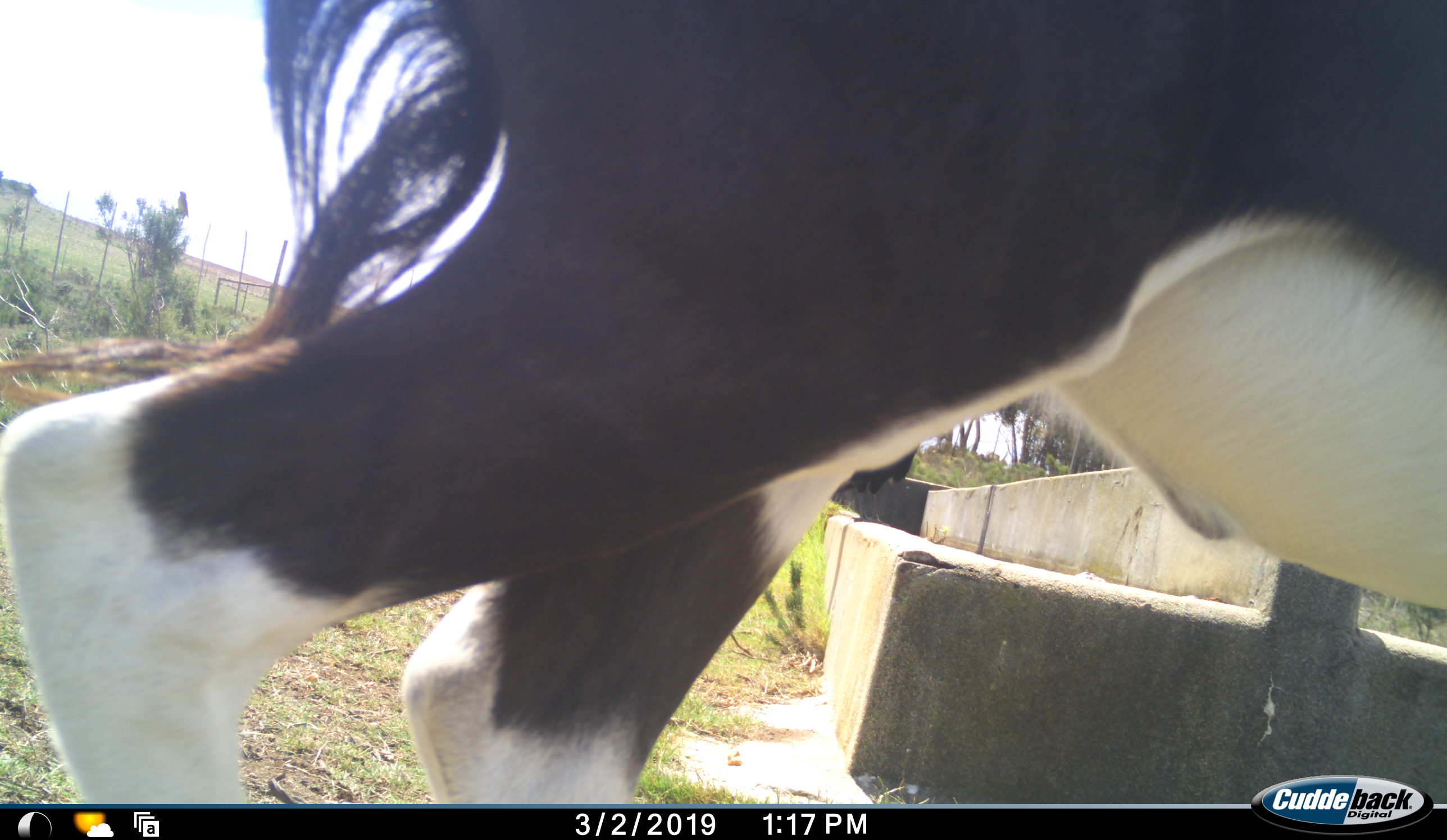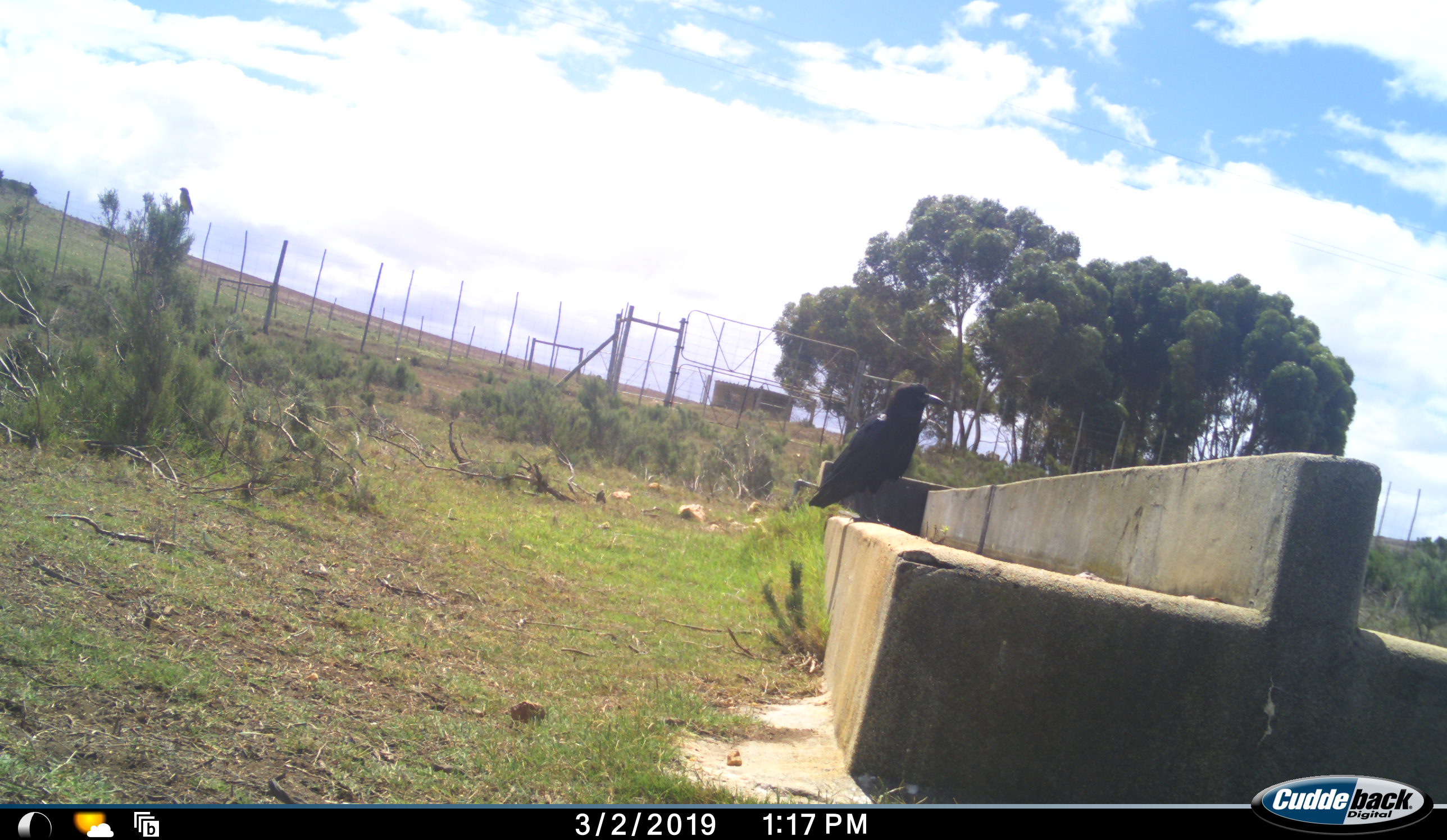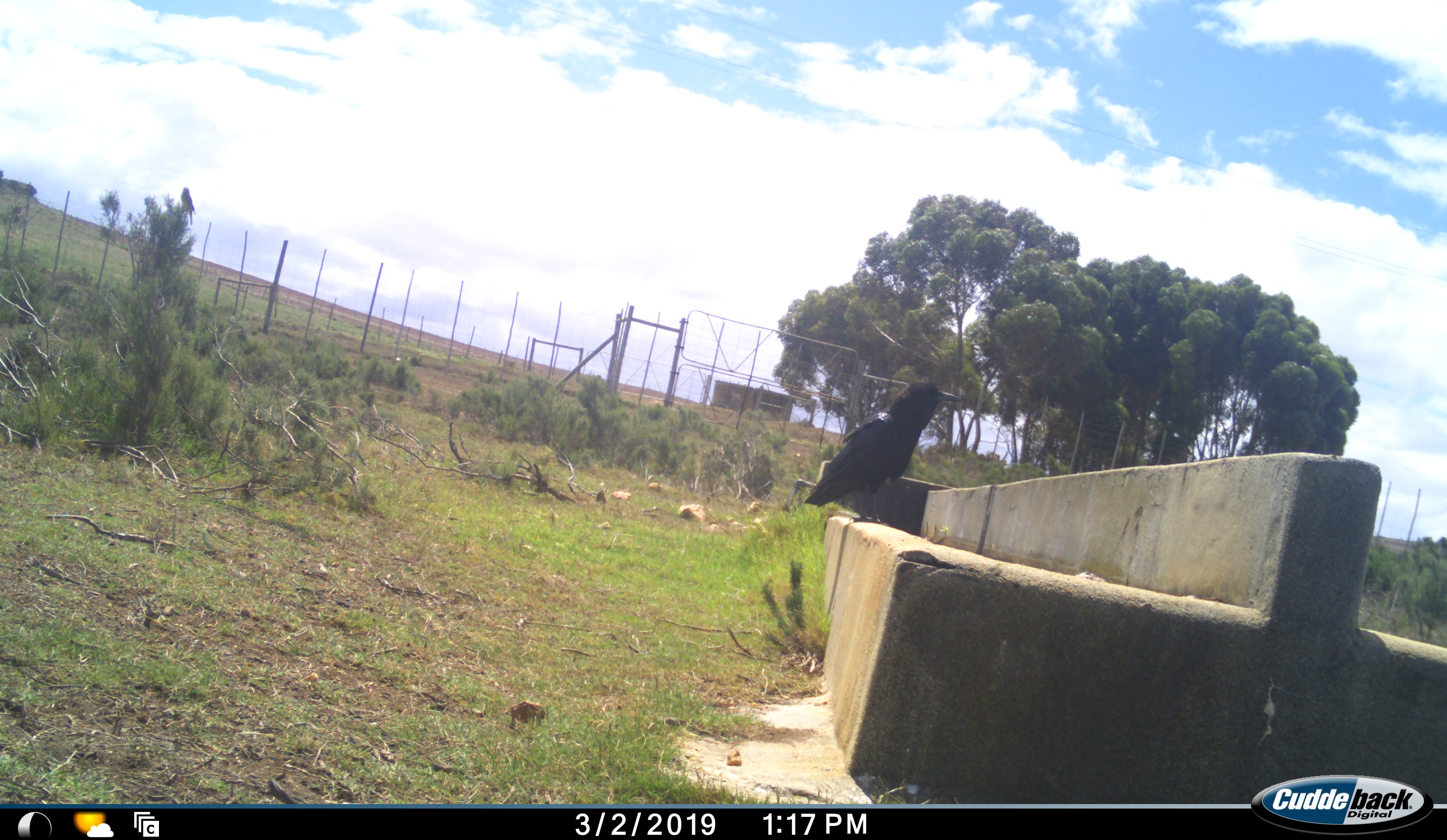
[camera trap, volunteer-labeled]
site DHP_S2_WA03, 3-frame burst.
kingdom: Animalia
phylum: Chordata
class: Mammalia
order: Artiodactyla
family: Bovidae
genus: Damaliscus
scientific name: Damaliscus pygargus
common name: bontebok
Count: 1.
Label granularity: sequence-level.